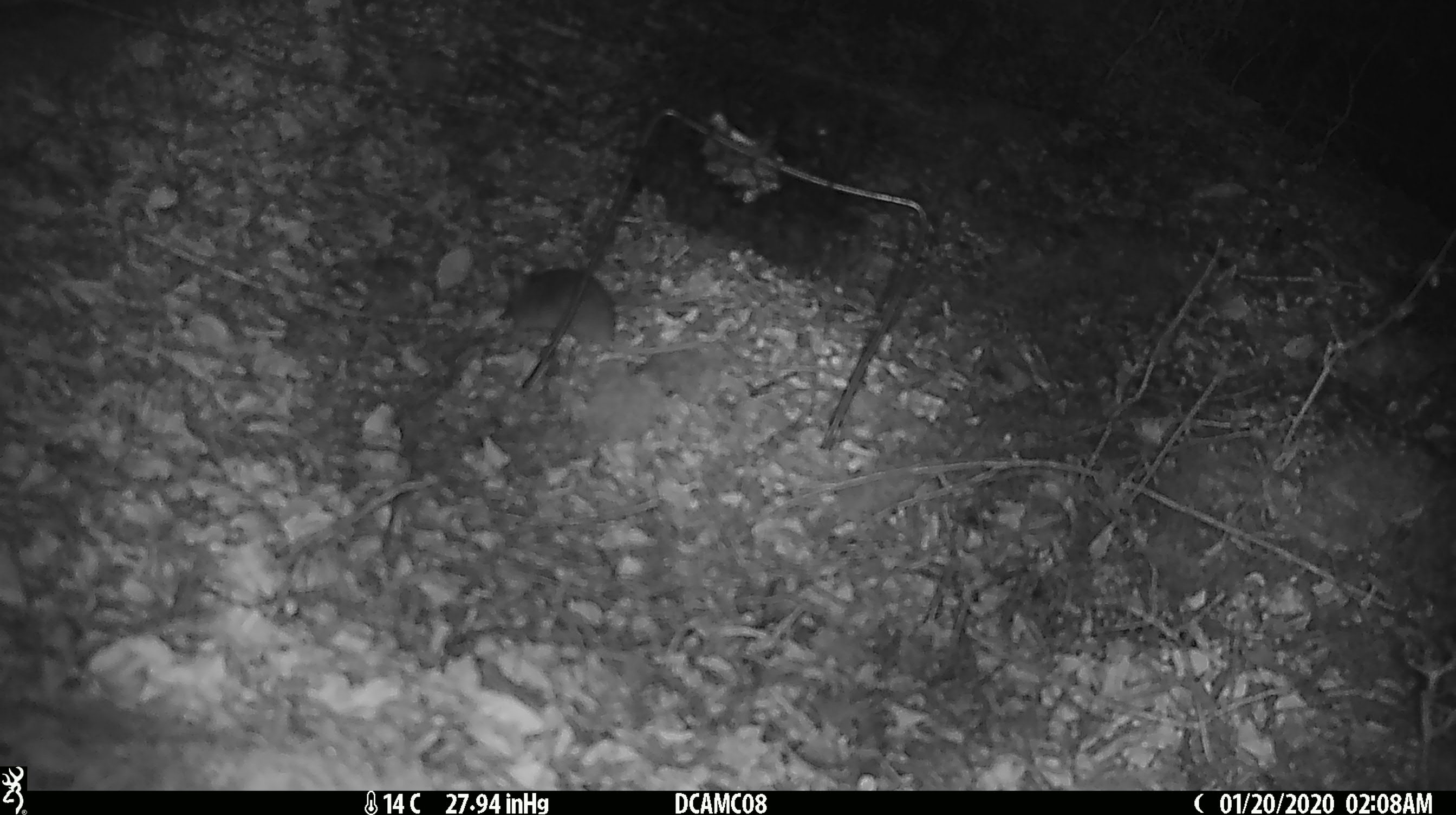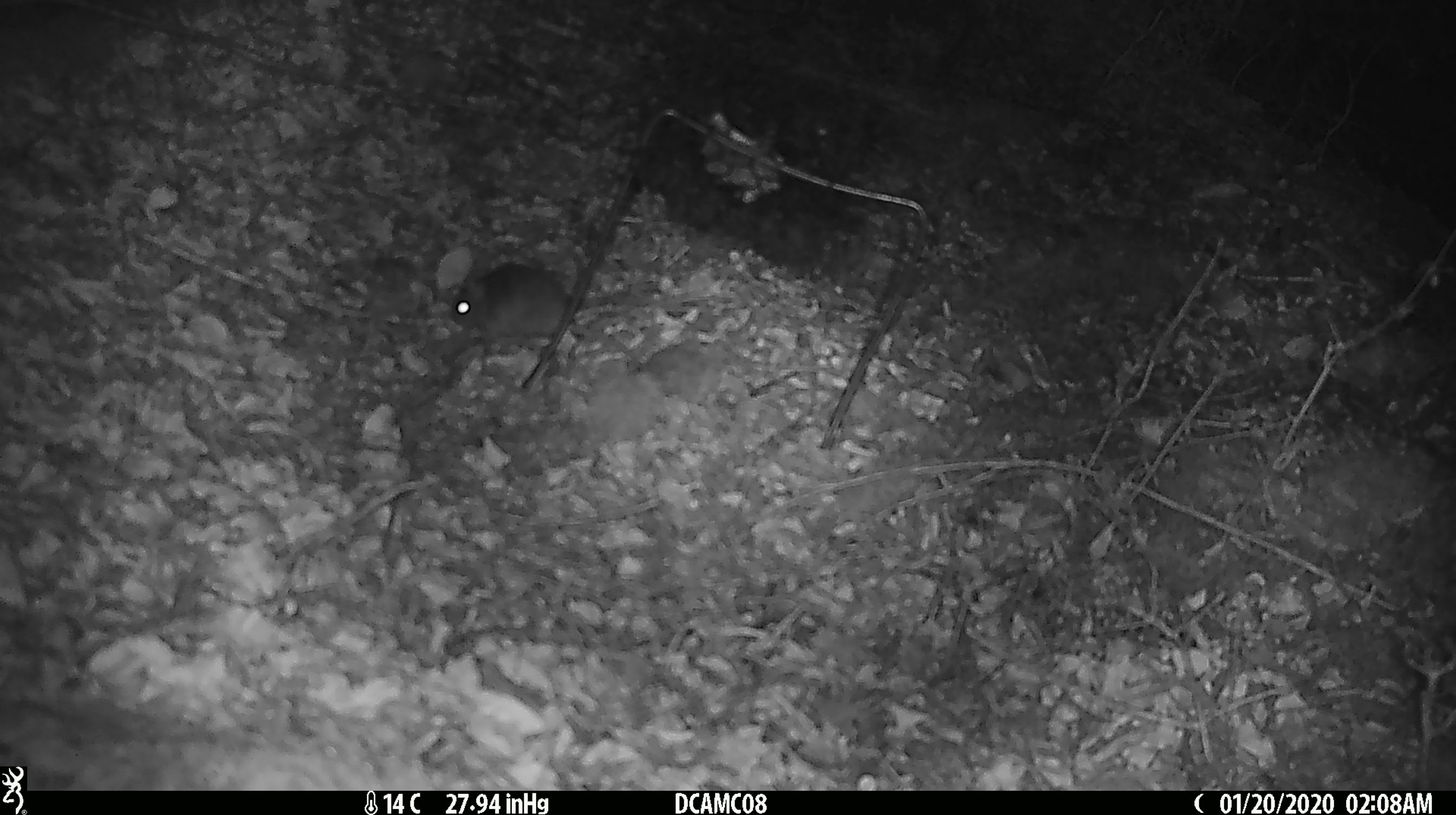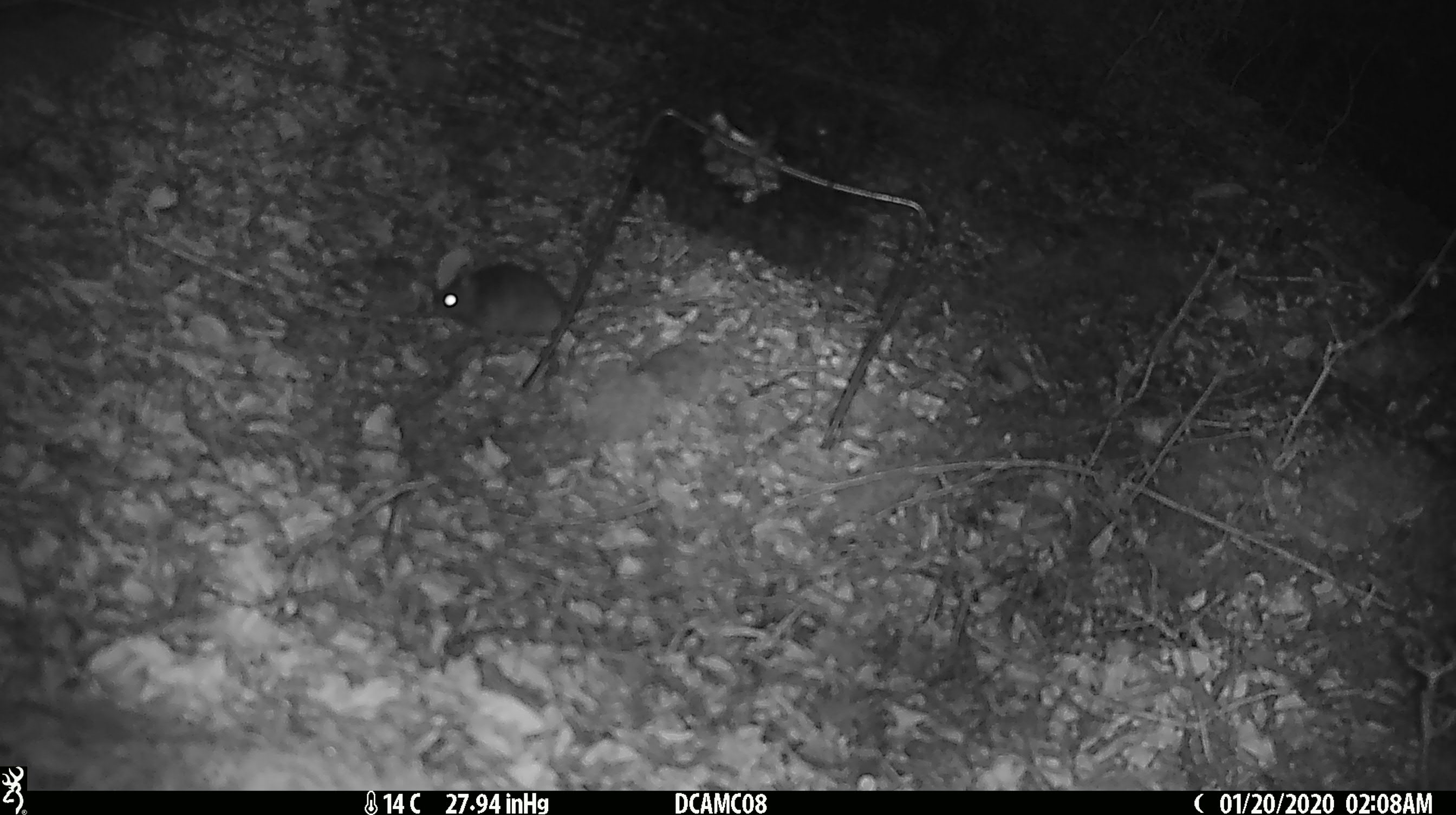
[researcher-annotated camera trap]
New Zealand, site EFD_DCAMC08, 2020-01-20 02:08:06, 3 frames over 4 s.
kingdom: Animalia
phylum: Chordata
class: Mammalia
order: Rodentia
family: Muridae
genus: Mus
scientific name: Mus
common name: mouse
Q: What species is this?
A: Mouse (Mus).